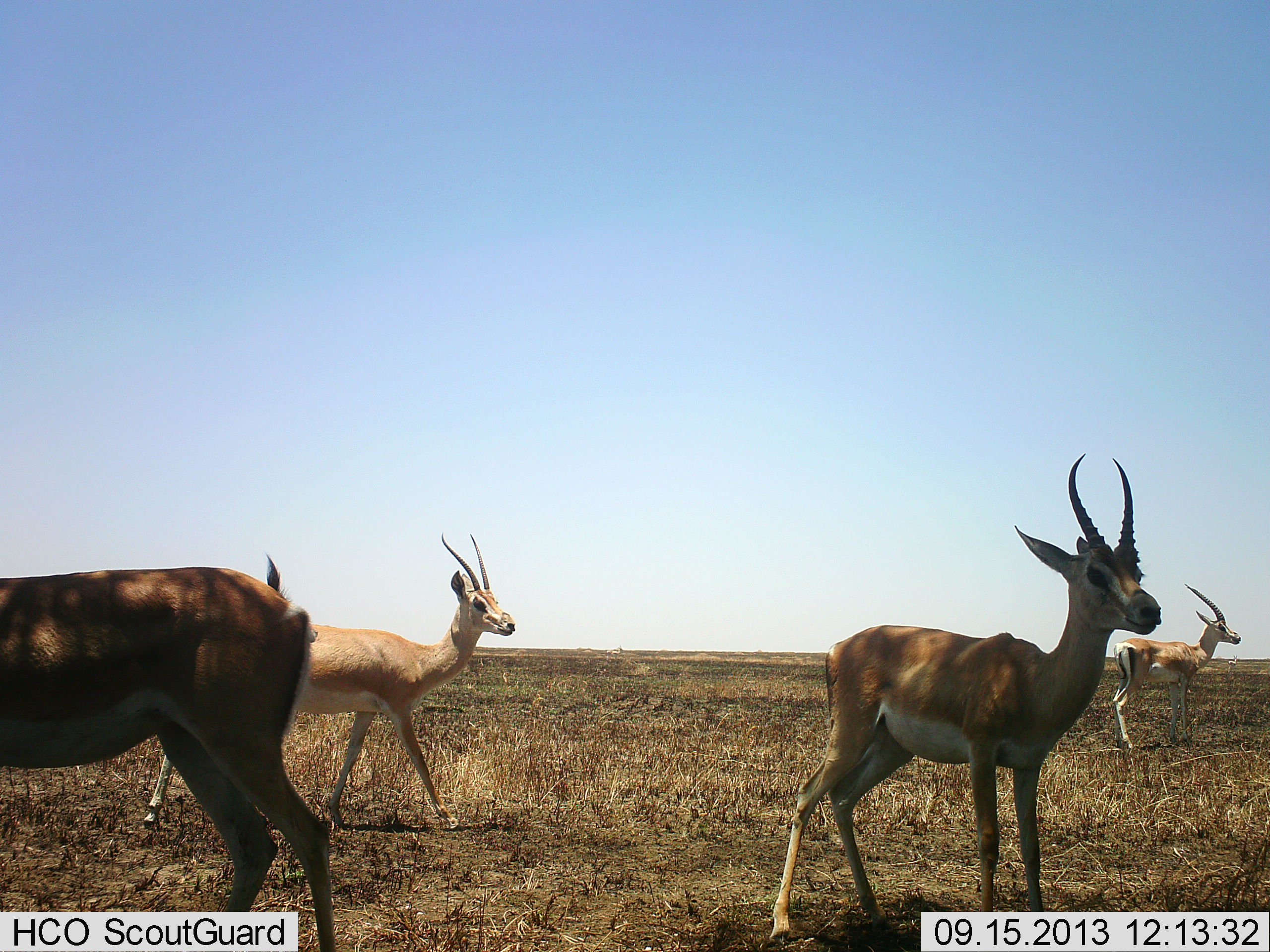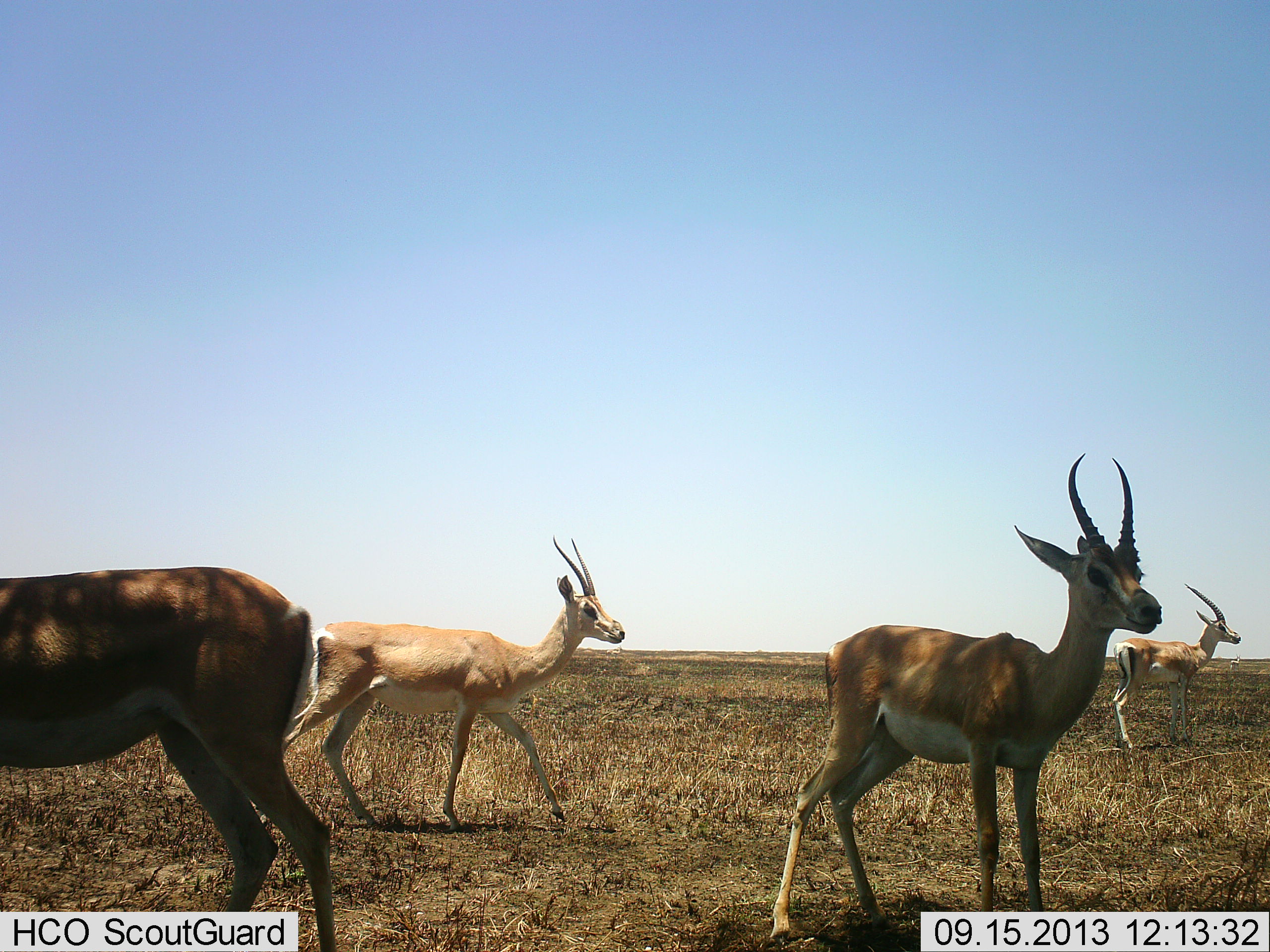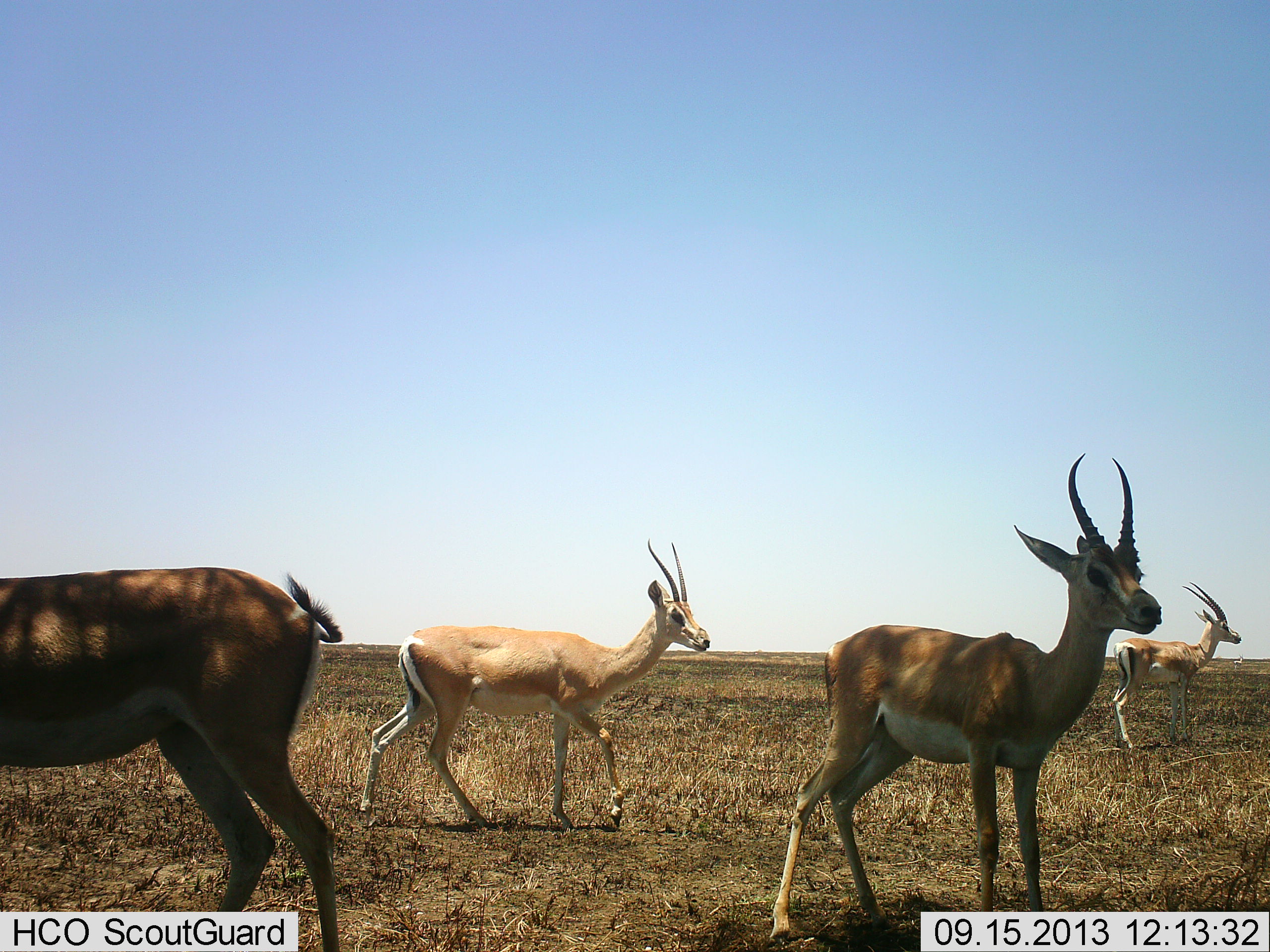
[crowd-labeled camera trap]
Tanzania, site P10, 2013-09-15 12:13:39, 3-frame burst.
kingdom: Animalia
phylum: Chordata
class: Mammalia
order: Artiodactyla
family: Bovidae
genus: Nanger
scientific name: Nanger granti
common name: grant's gazelle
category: gazellegrants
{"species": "gazellegrants (grant's gazelle) (Nanger granti)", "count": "4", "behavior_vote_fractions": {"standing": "96%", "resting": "0%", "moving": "74%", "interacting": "0%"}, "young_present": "4%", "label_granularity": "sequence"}